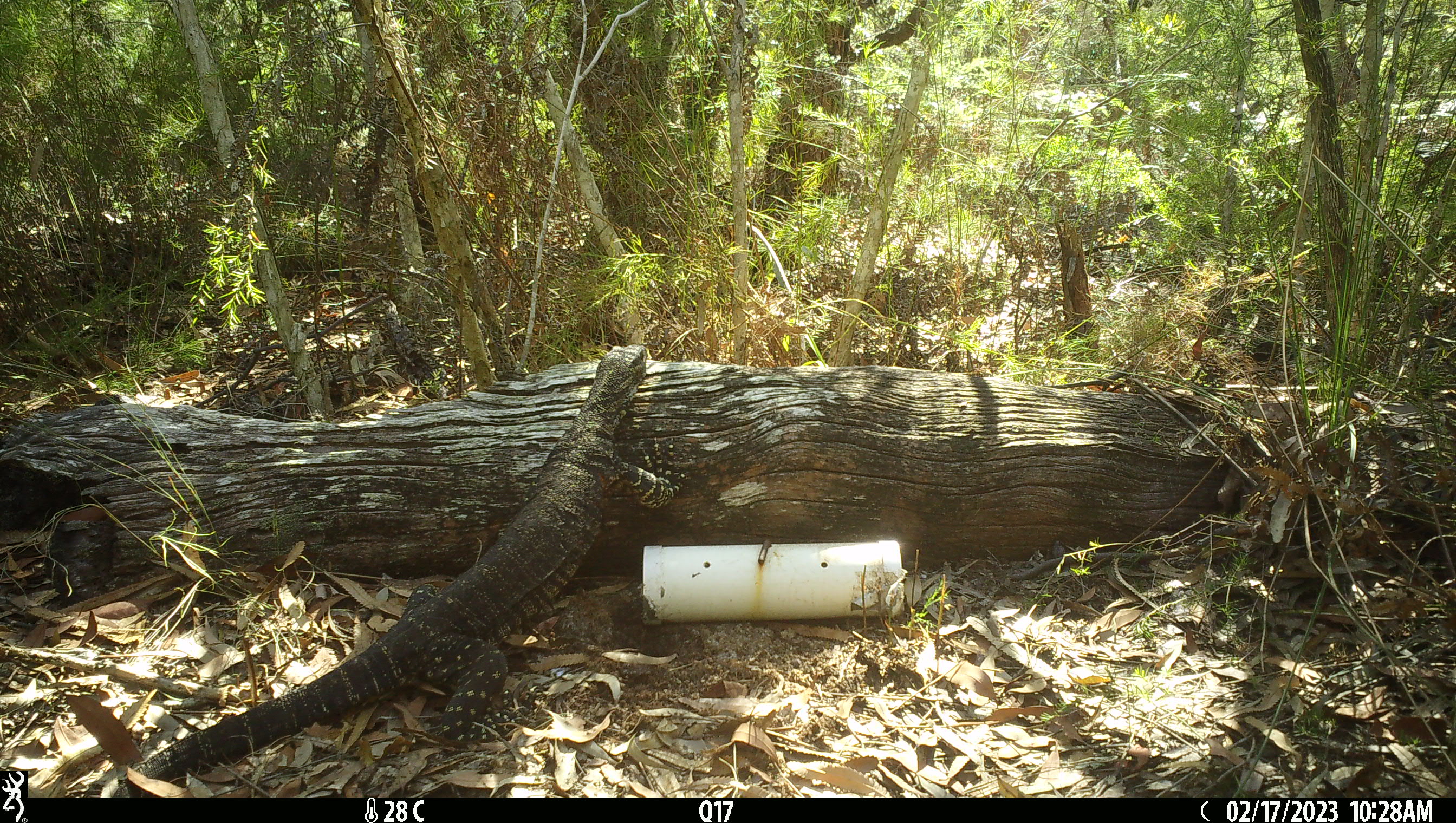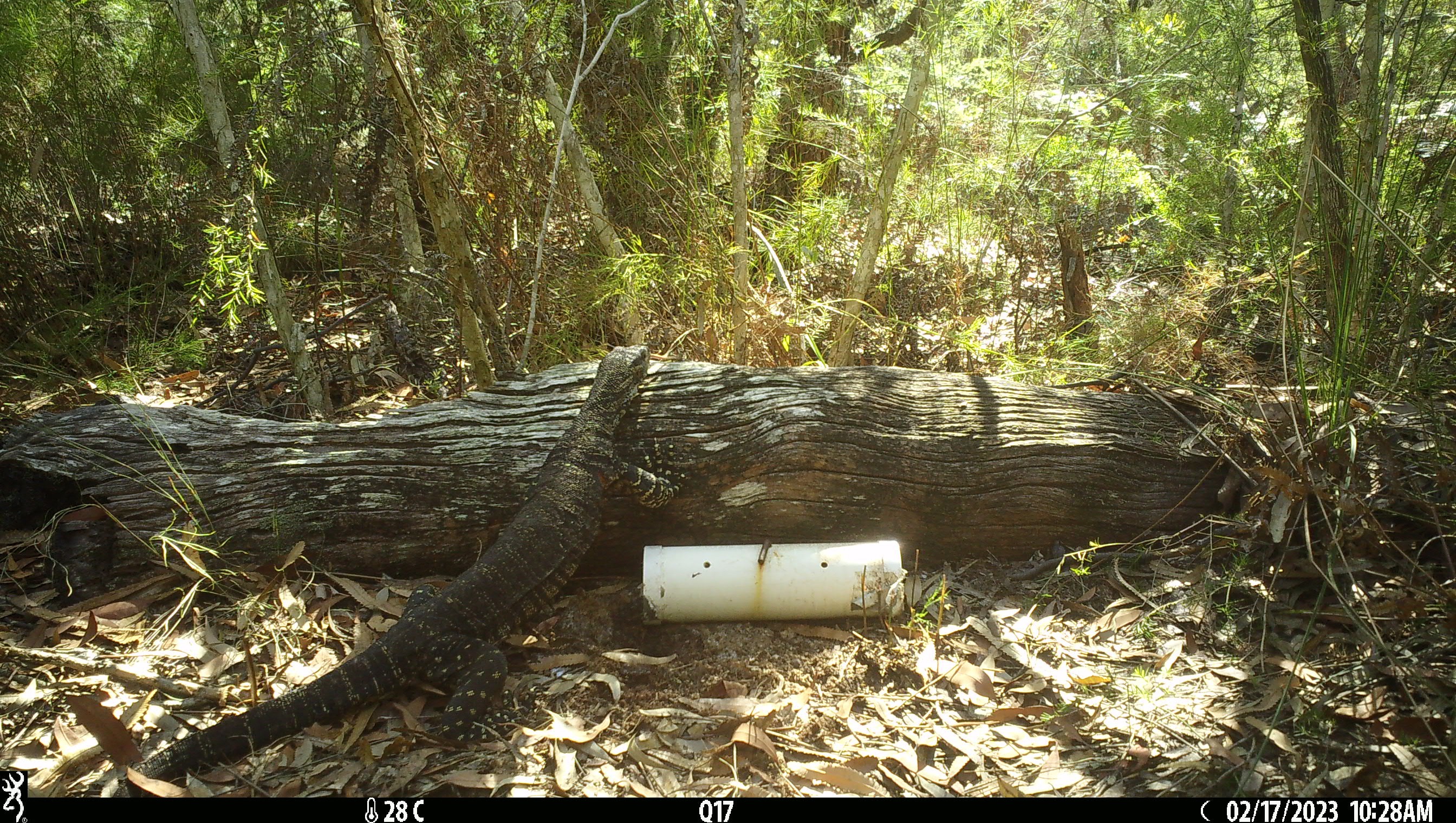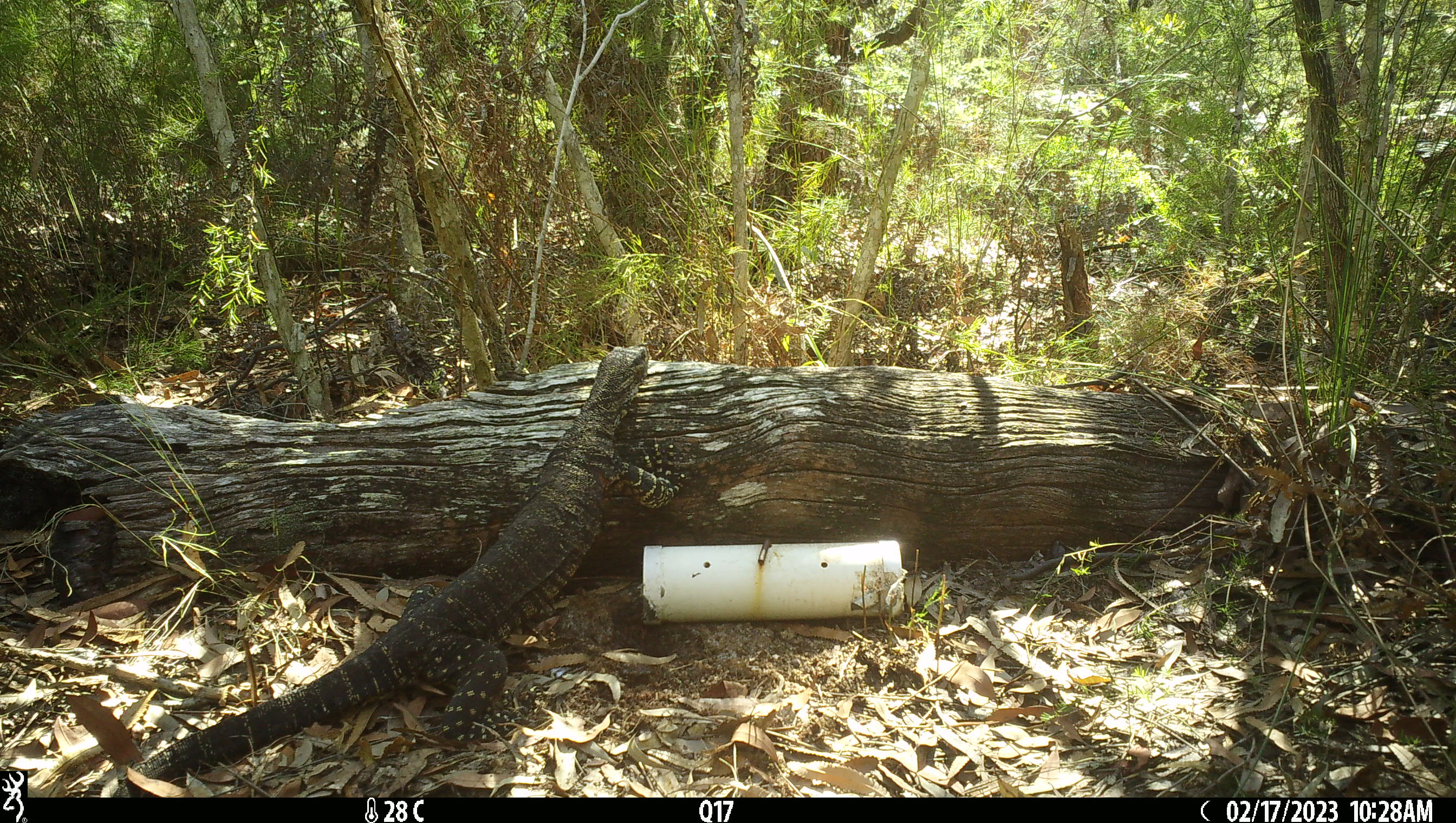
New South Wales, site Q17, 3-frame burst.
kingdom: Animalia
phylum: Chordata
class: Reptilia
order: Squamata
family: Varanidae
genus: Varanus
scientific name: Varanus varius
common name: lace monitor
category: goanna